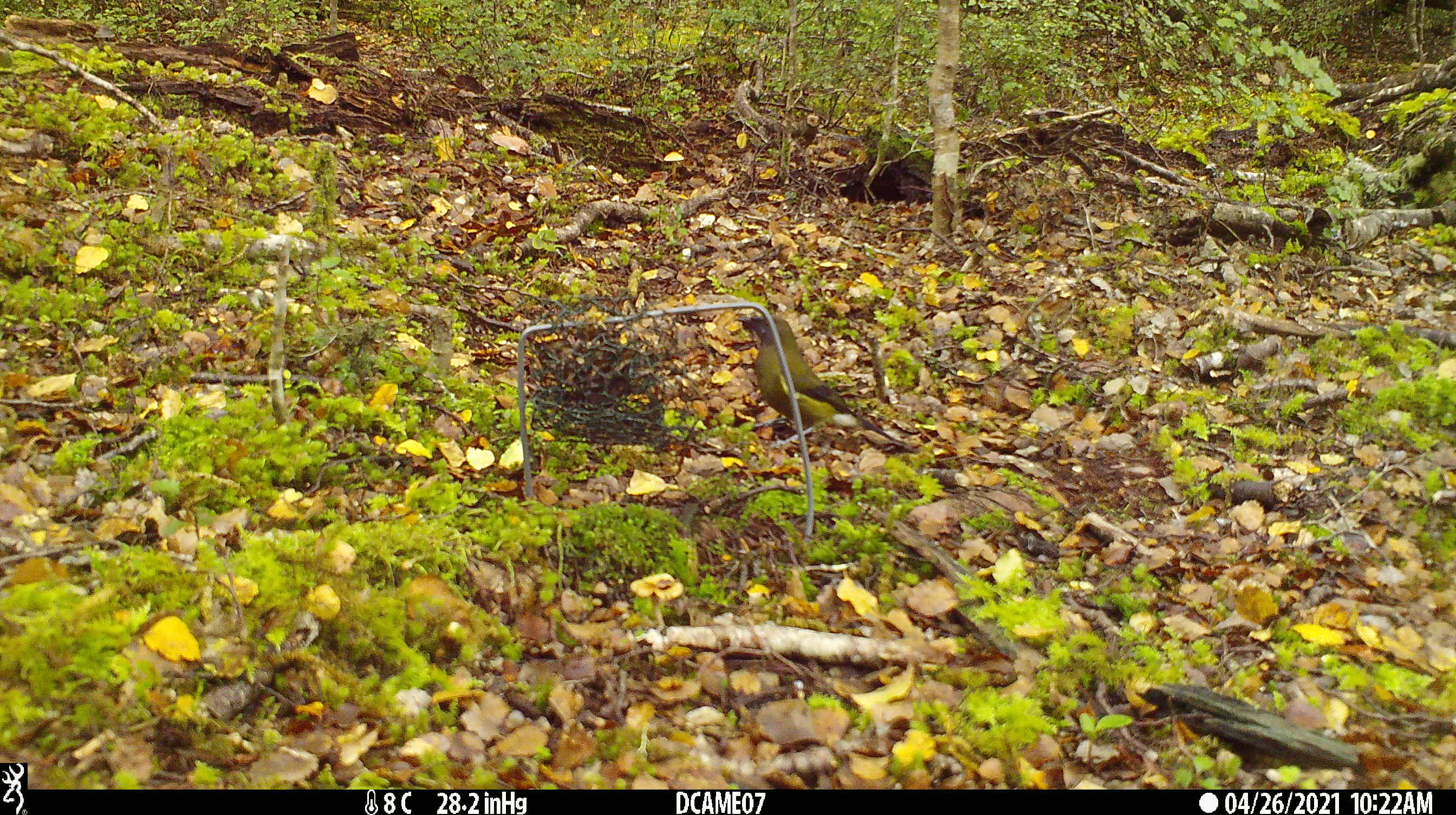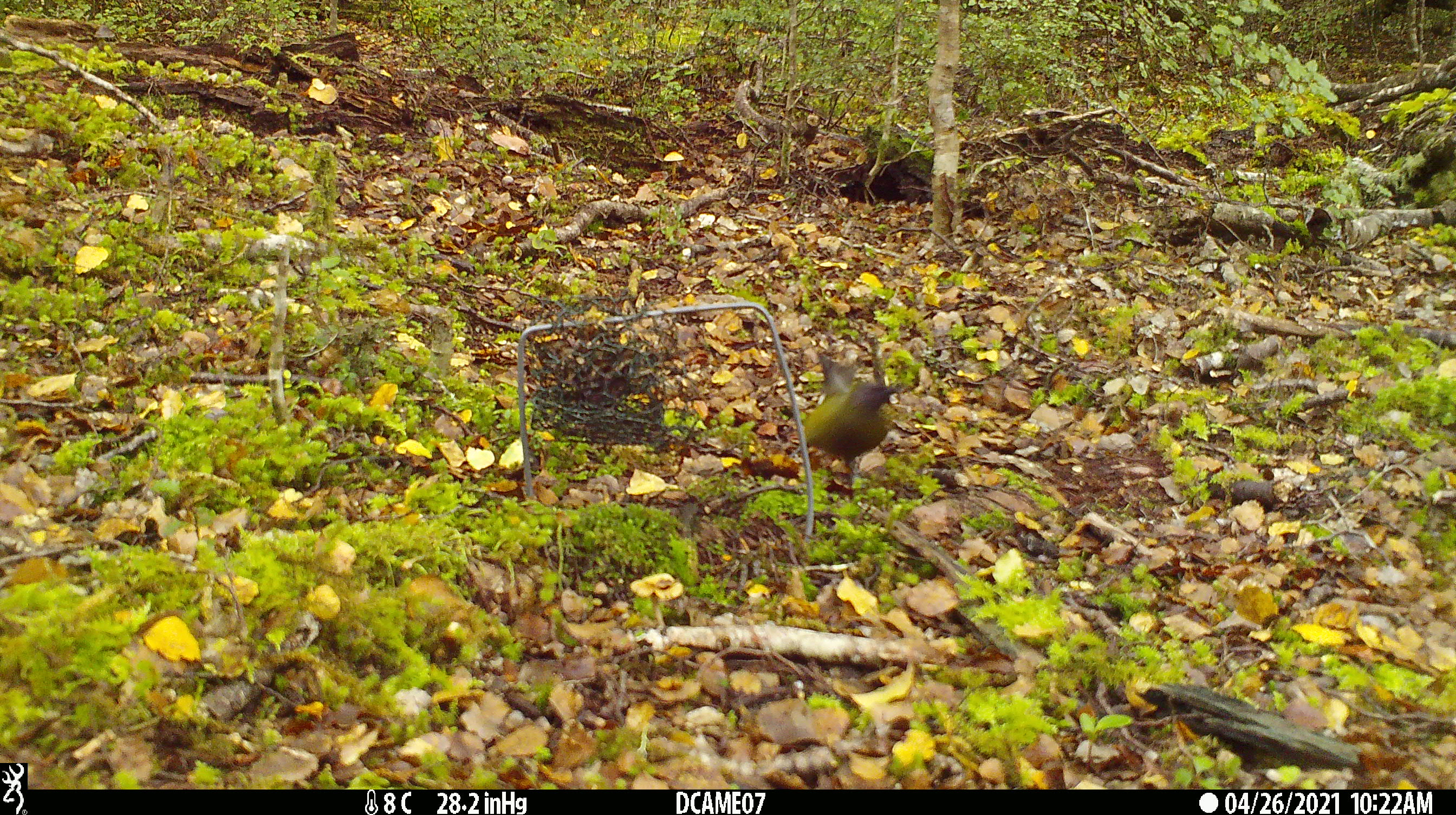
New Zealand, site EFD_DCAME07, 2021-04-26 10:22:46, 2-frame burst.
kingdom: Animalia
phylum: Chordata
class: Aves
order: Passeriformes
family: Meliphagidae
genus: Anthornis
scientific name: Anthornis melanura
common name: new zealand bellbird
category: bellbird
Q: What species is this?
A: Bellbird (new zealand bellbird) (Anthornis melanura).